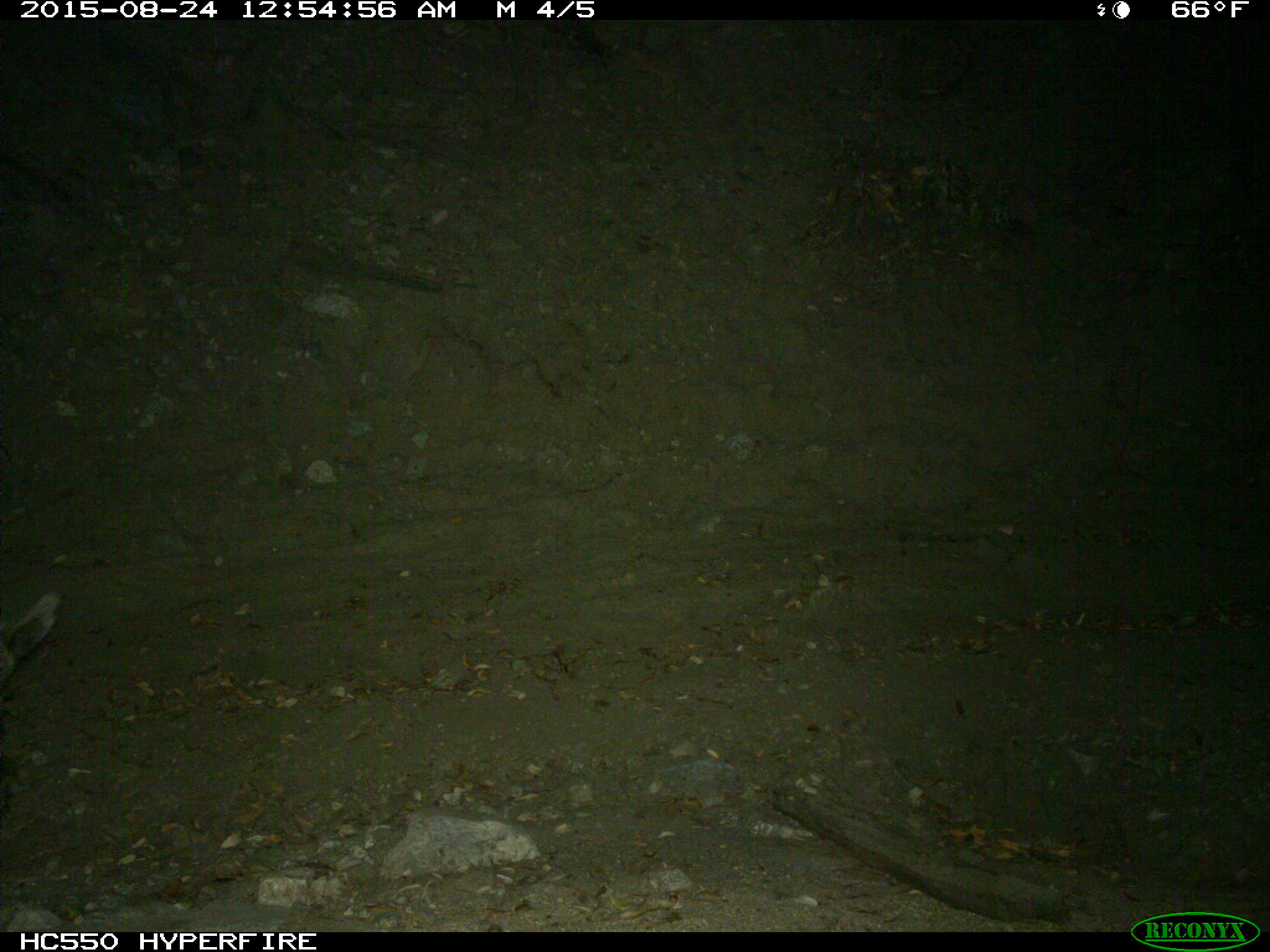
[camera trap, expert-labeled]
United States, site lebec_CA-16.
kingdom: Animalia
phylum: Chordata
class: Mammalia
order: Artiodactyla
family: Suidae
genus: Sus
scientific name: Sus scrofa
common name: wild boar